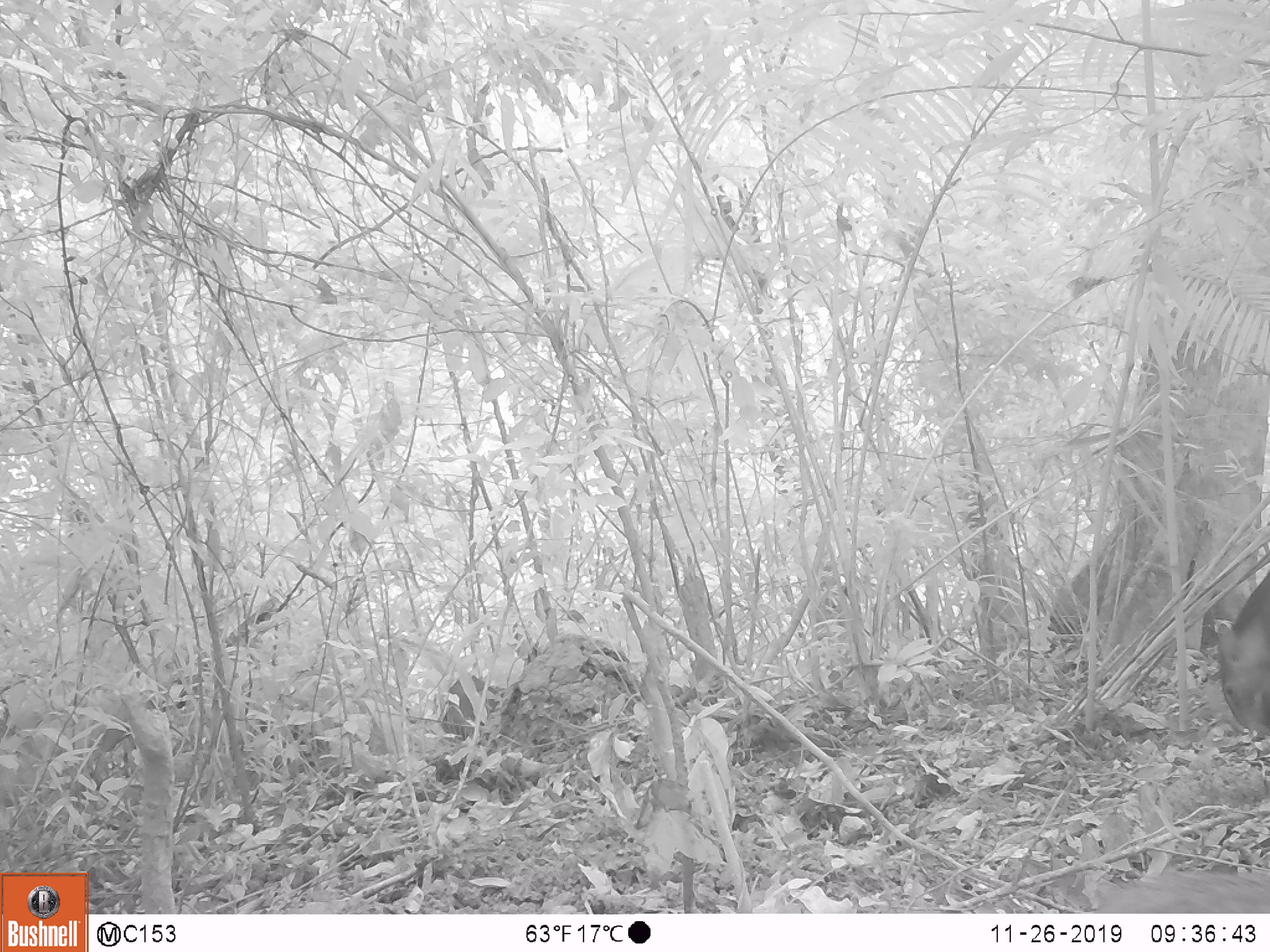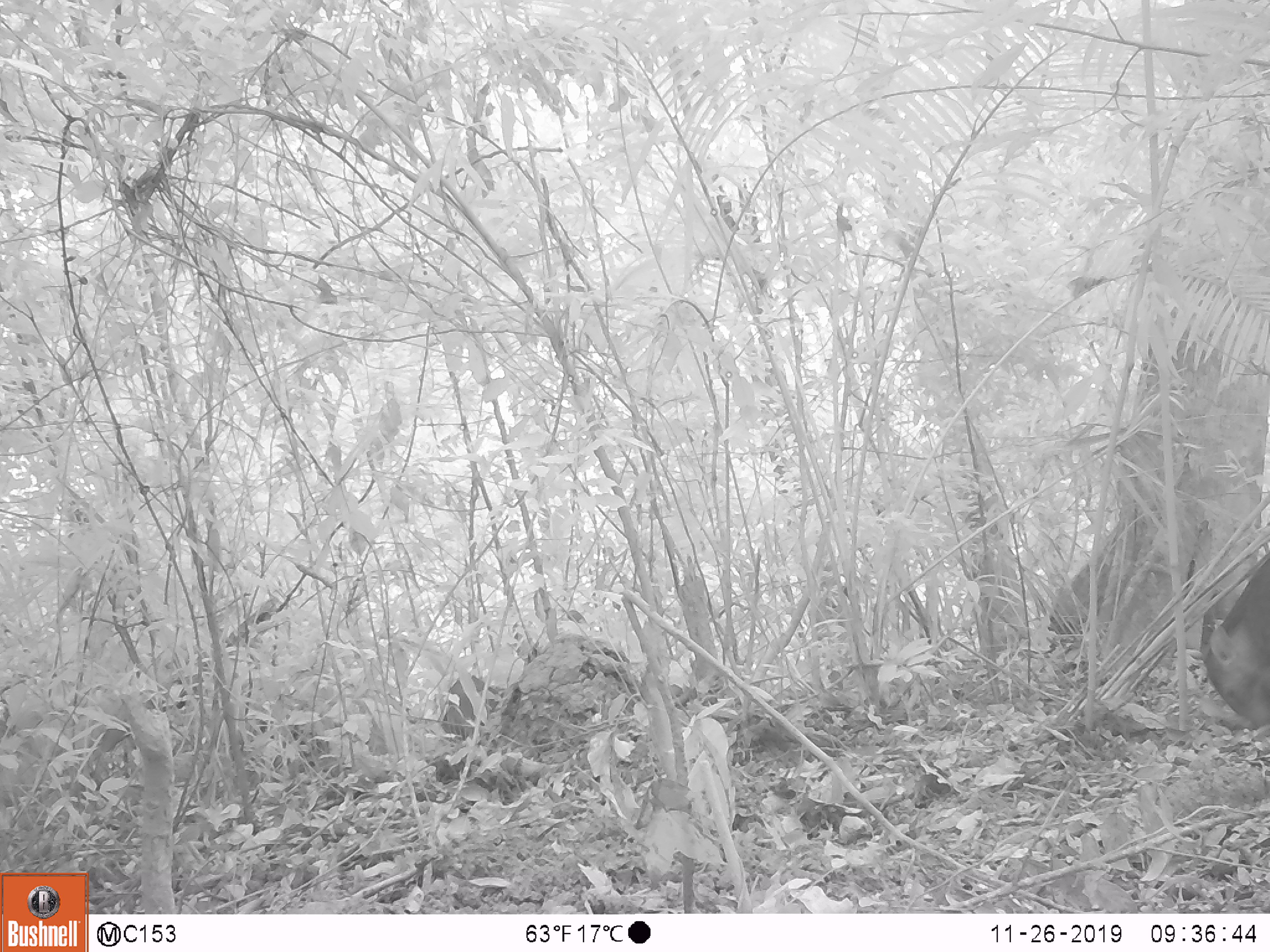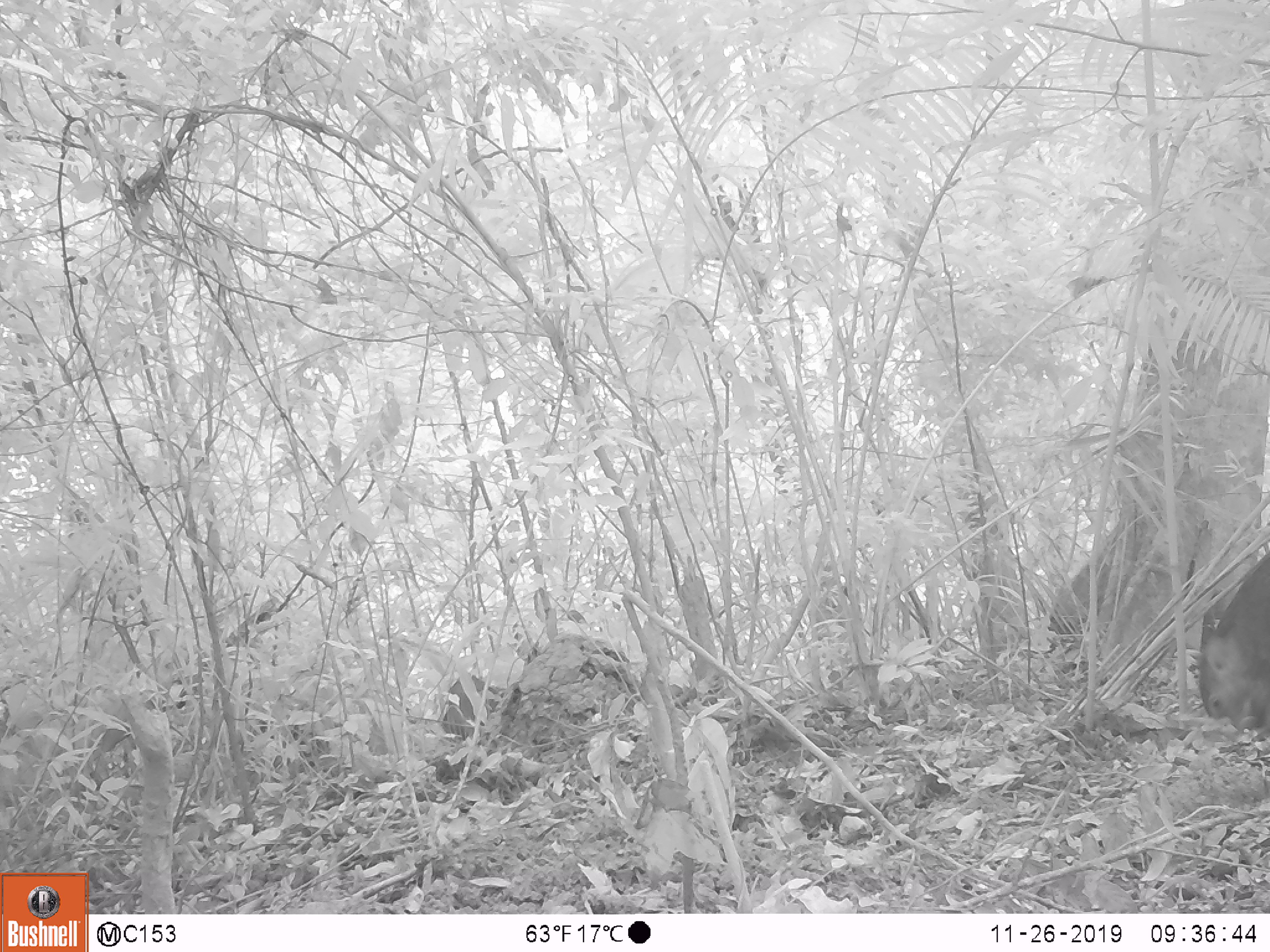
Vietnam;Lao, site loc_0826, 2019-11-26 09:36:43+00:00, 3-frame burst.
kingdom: Animalia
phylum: Chordata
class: Mammalia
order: Artiodactyla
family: Suidae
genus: Sus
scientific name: Sus scrofa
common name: eurasian wild pig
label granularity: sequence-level